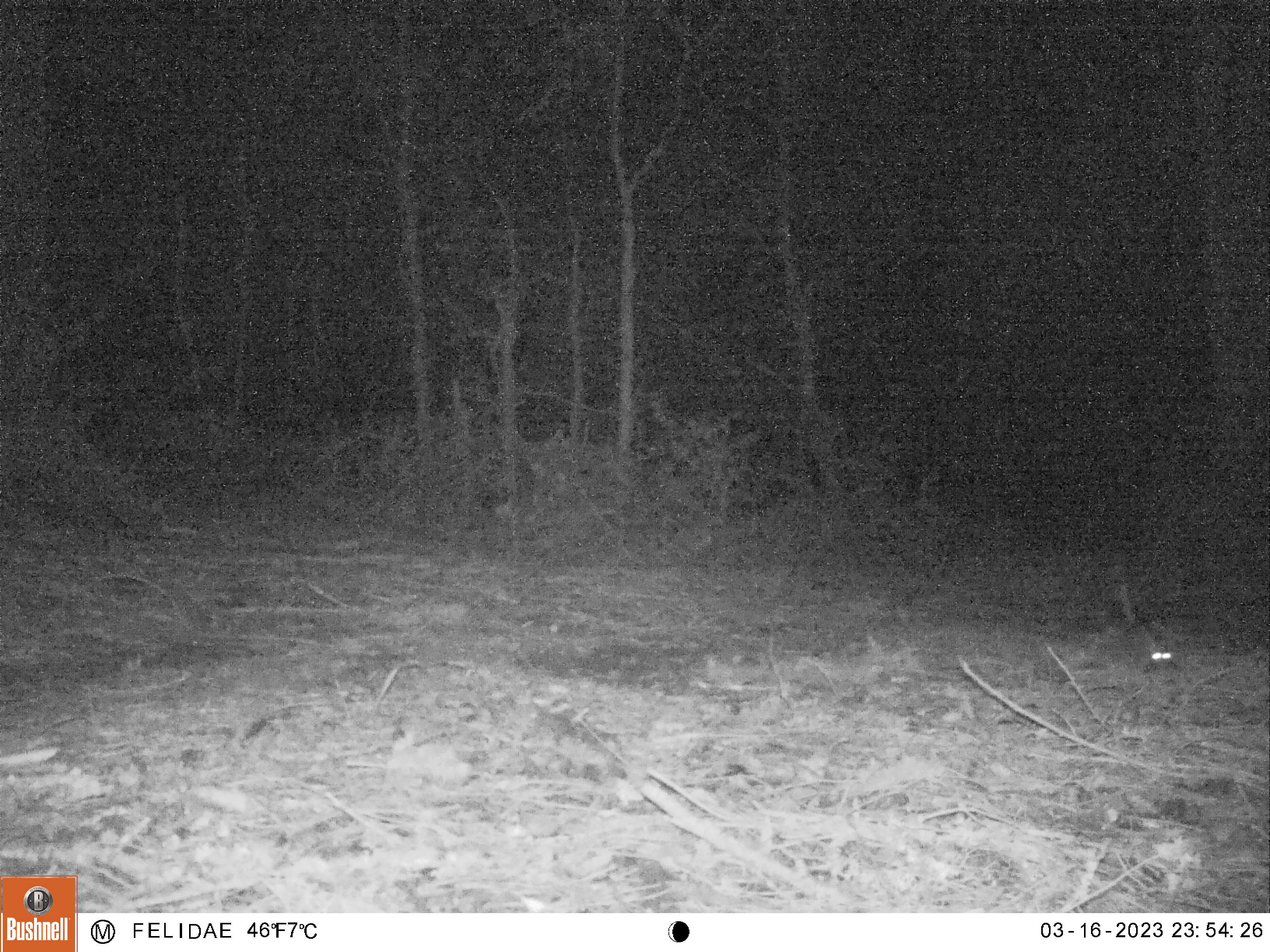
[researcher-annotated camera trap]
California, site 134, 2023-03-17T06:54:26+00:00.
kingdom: Animalia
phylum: Chordata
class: Mammalia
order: Rodentia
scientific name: Rodentia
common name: mouse or rat